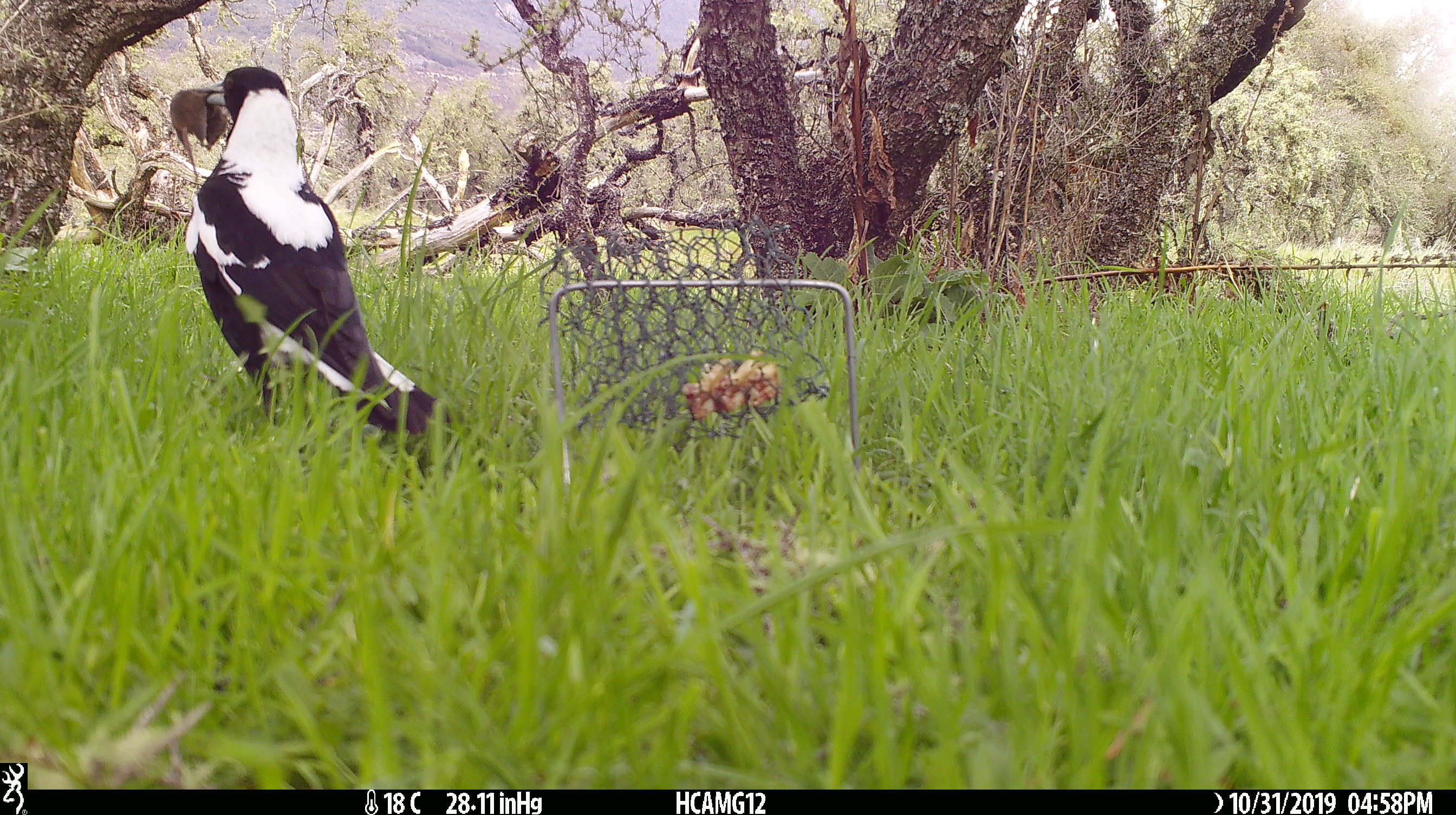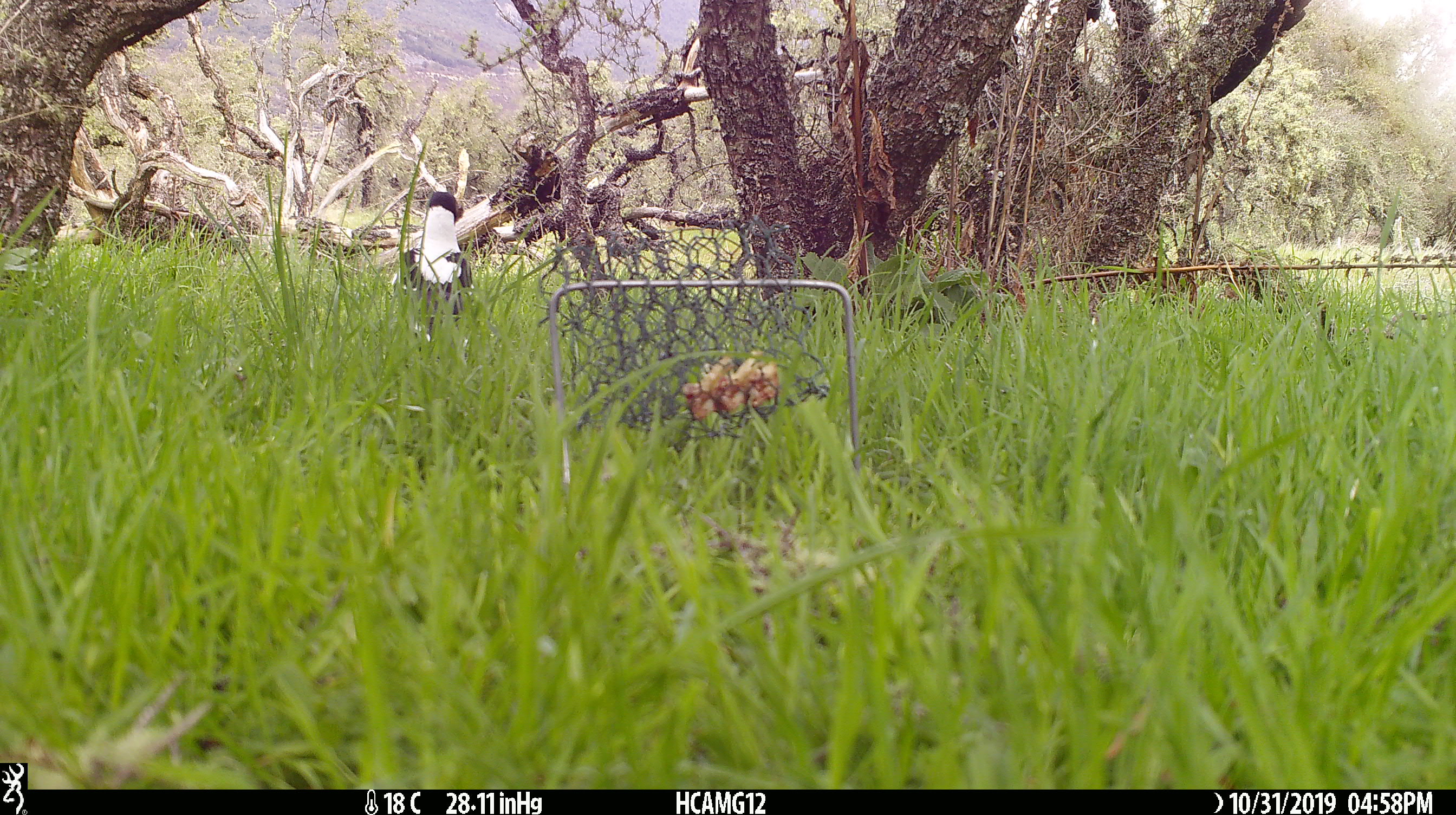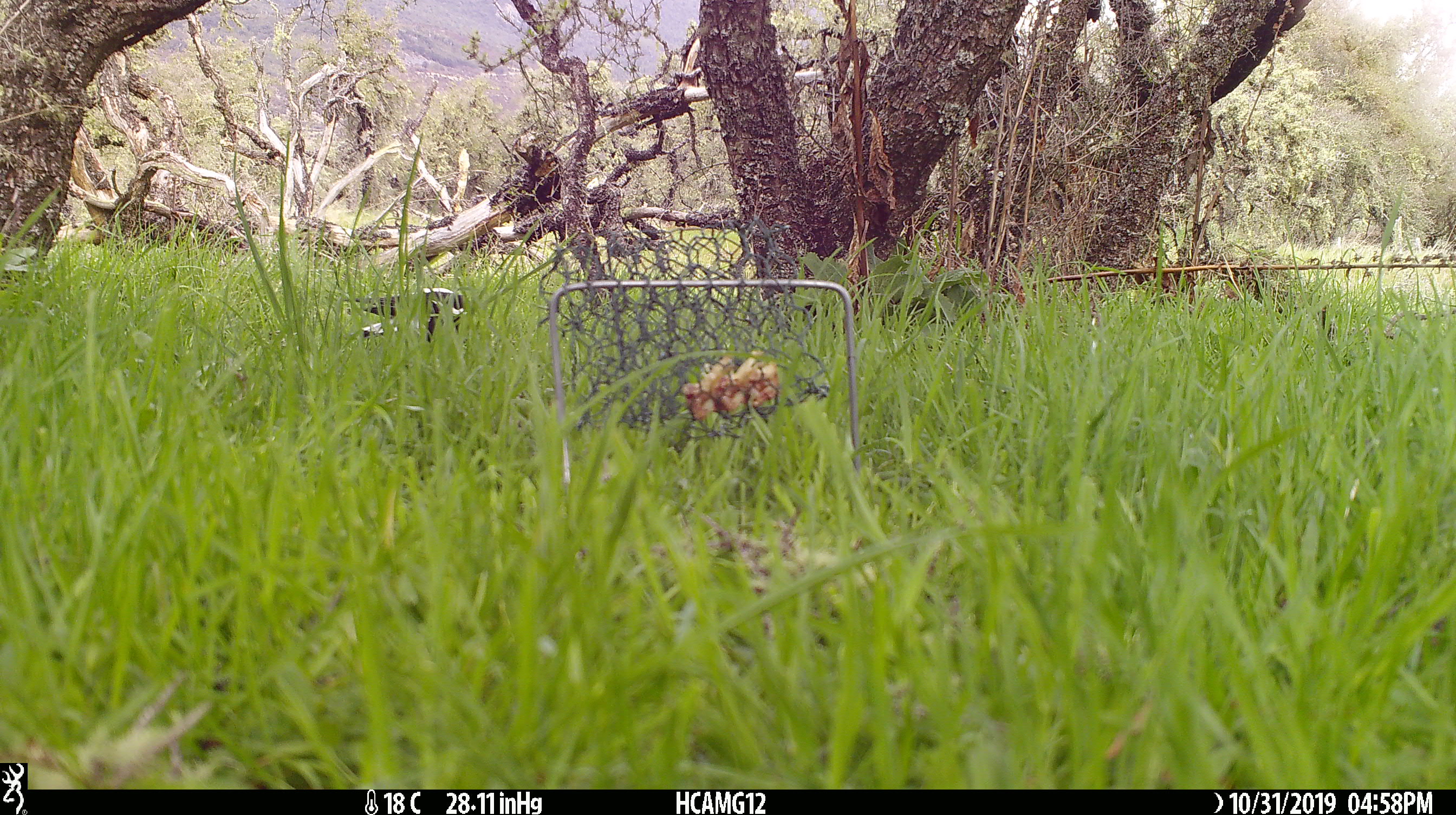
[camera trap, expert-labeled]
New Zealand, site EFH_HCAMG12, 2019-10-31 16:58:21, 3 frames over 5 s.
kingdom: Animalia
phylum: Chordata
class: Aves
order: Passeriformes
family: Artamidae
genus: Gymnorhina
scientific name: Gymnorhina tibicen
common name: australian magpie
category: magpie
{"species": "magpie (australian magpie) (Gymnorhina tibicen)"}